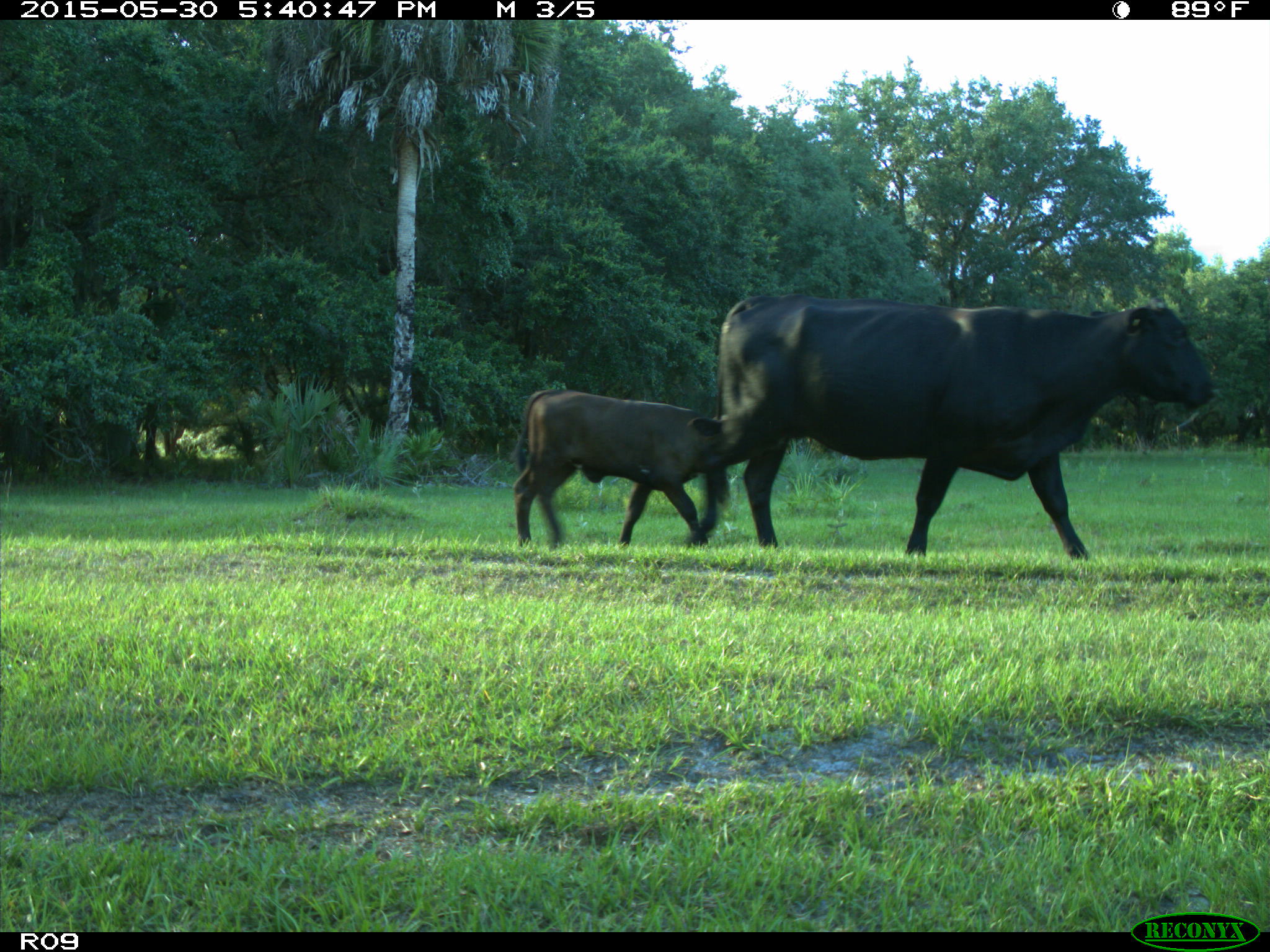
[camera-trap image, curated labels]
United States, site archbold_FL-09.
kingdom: Animalia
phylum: Chordata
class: Mammalia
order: Artiodactyla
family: Bovidae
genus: Bos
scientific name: Bos taurus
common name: domestic cow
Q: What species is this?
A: Bos taurus (domestic cow).